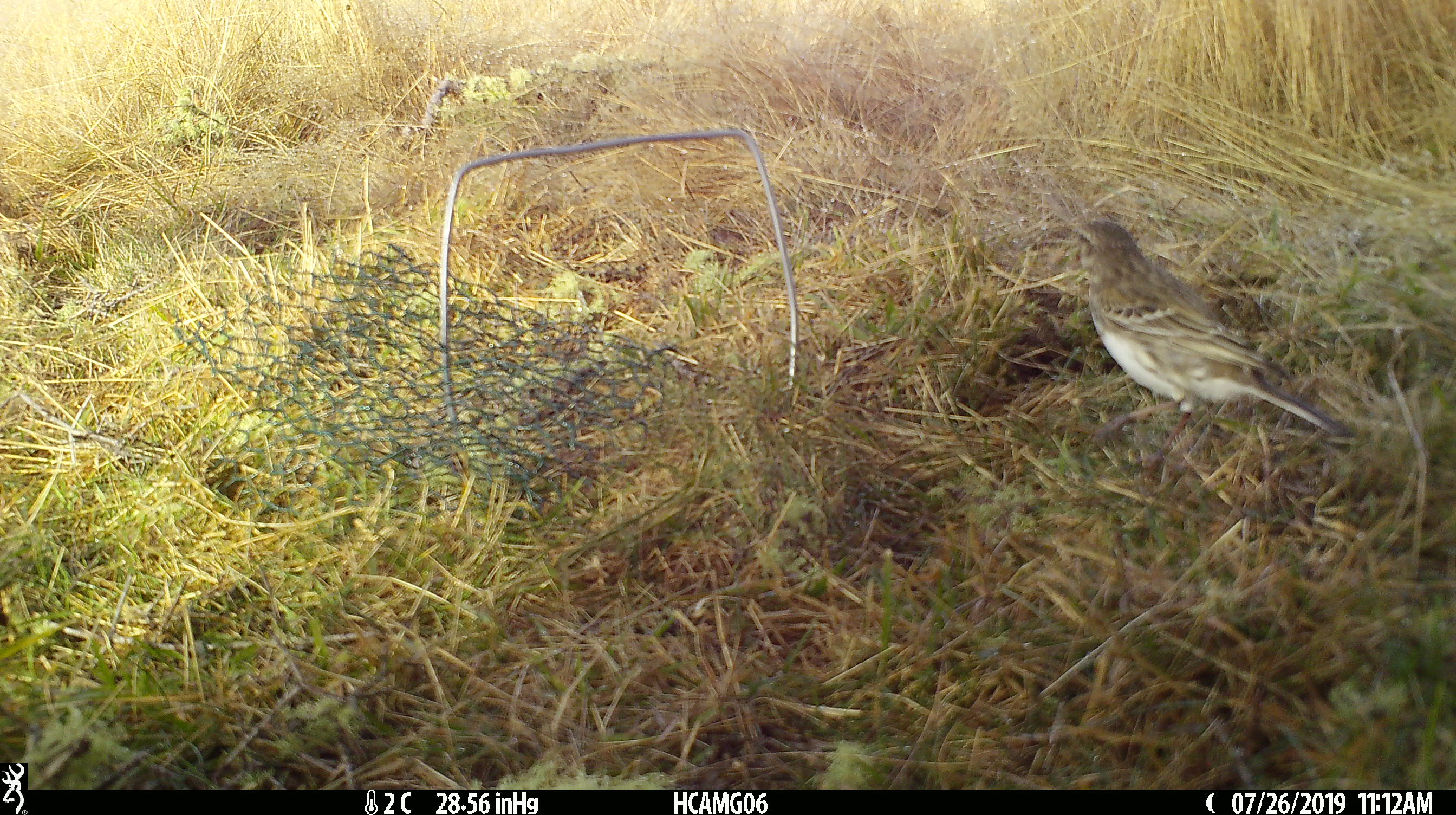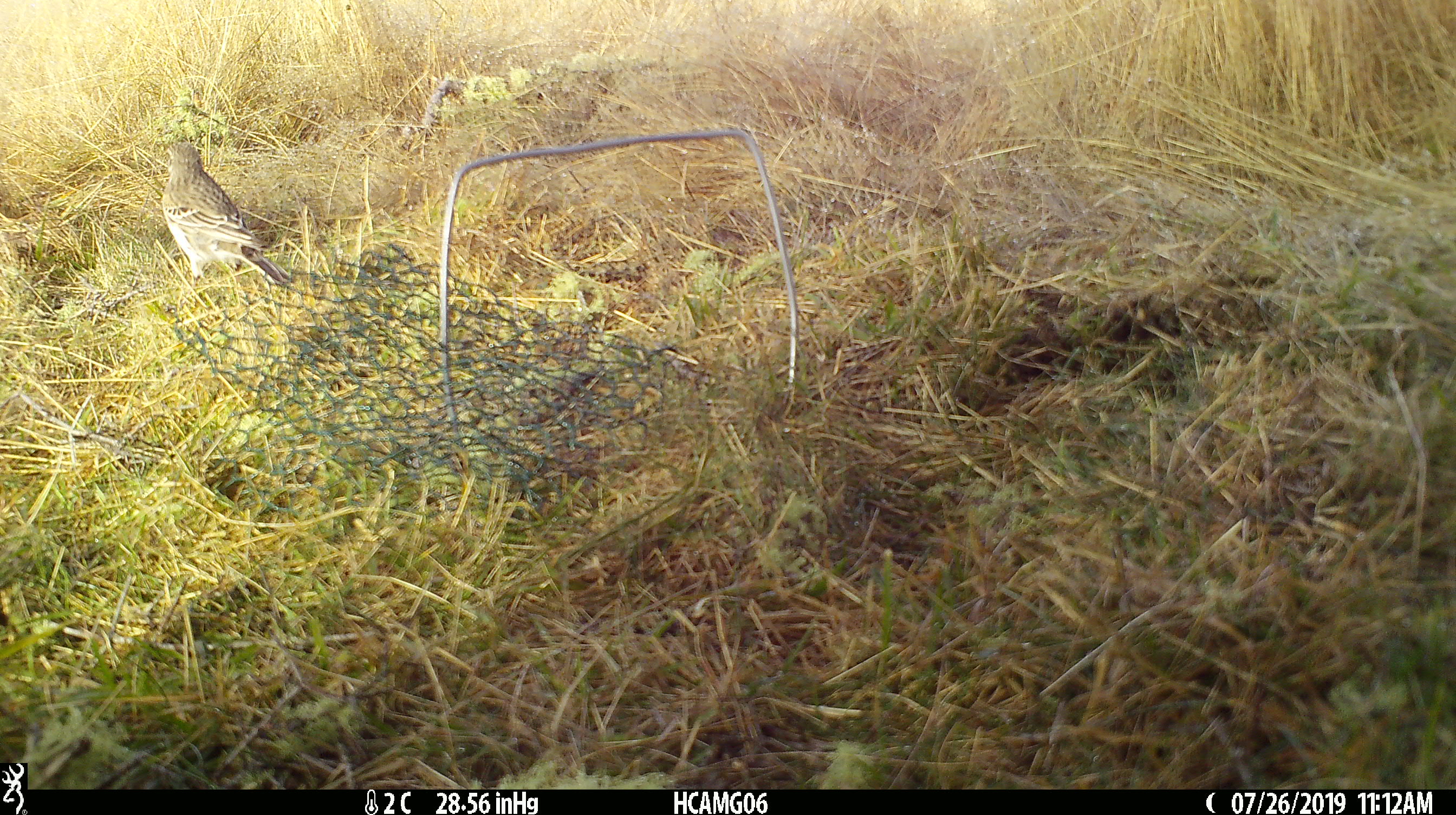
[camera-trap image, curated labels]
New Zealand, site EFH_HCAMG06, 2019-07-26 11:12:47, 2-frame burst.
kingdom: Animalia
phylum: Chordata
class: Aves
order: Passeriformes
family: Motacillidae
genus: Anthus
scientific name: Anthus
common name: pipit